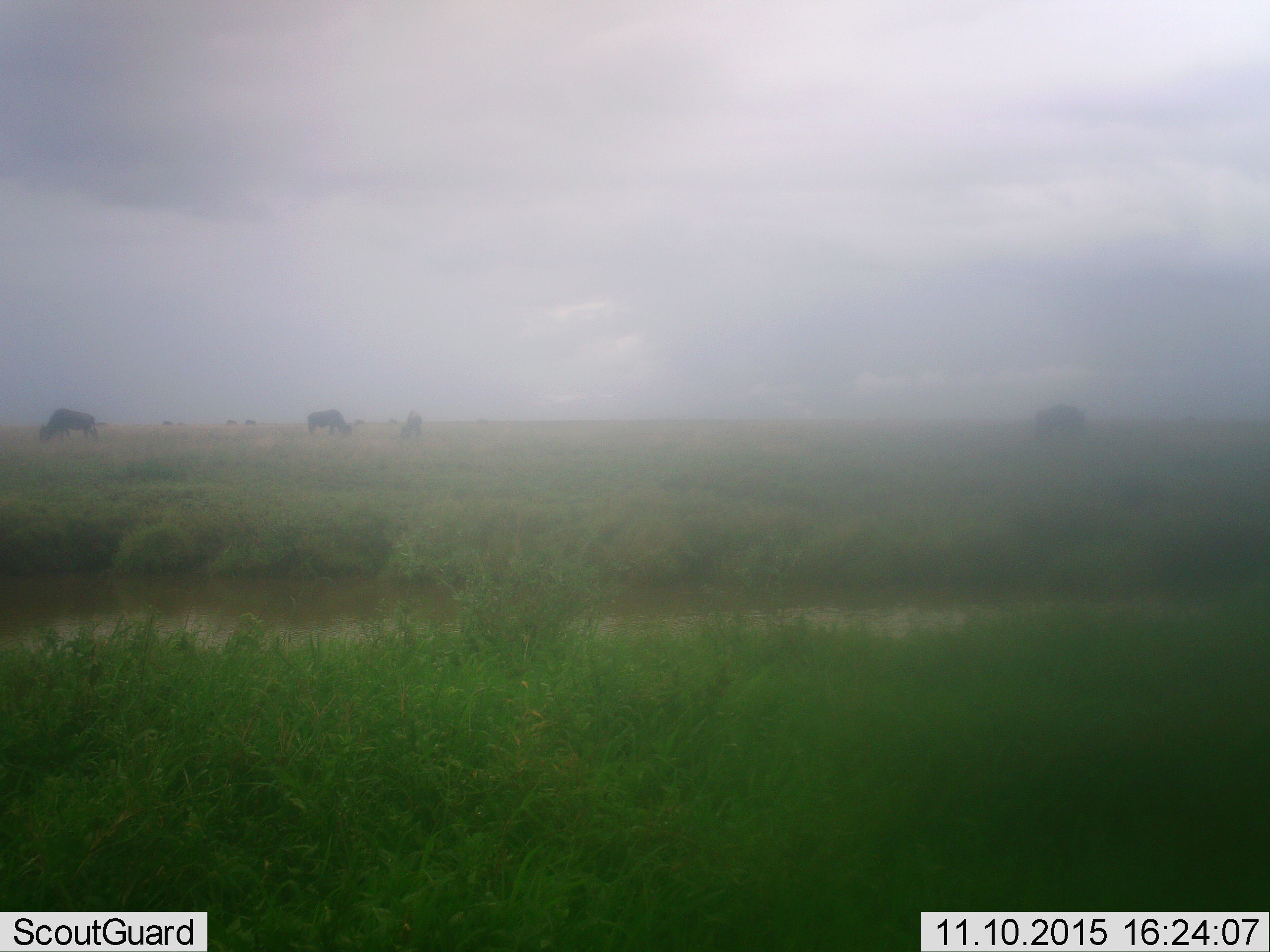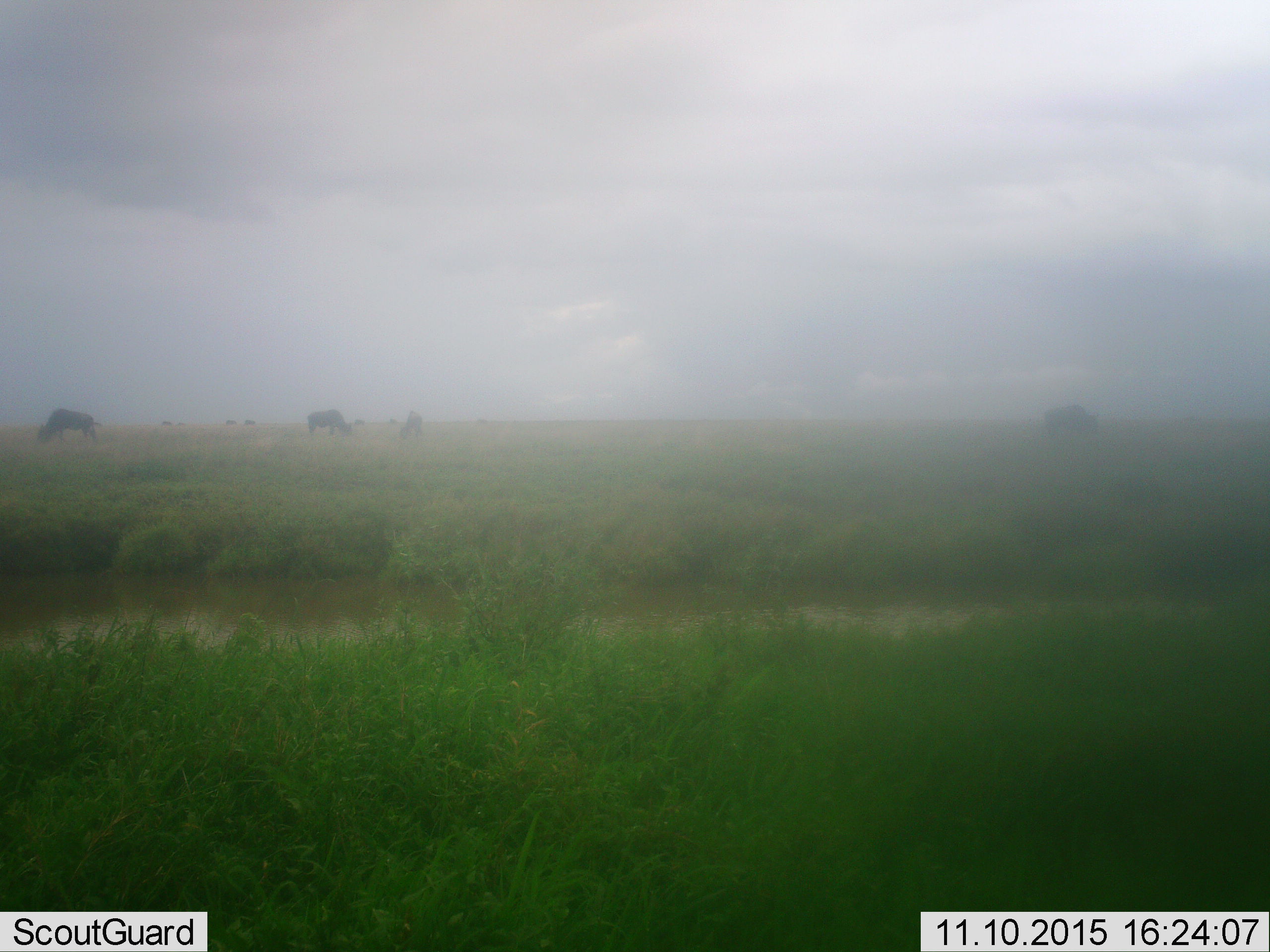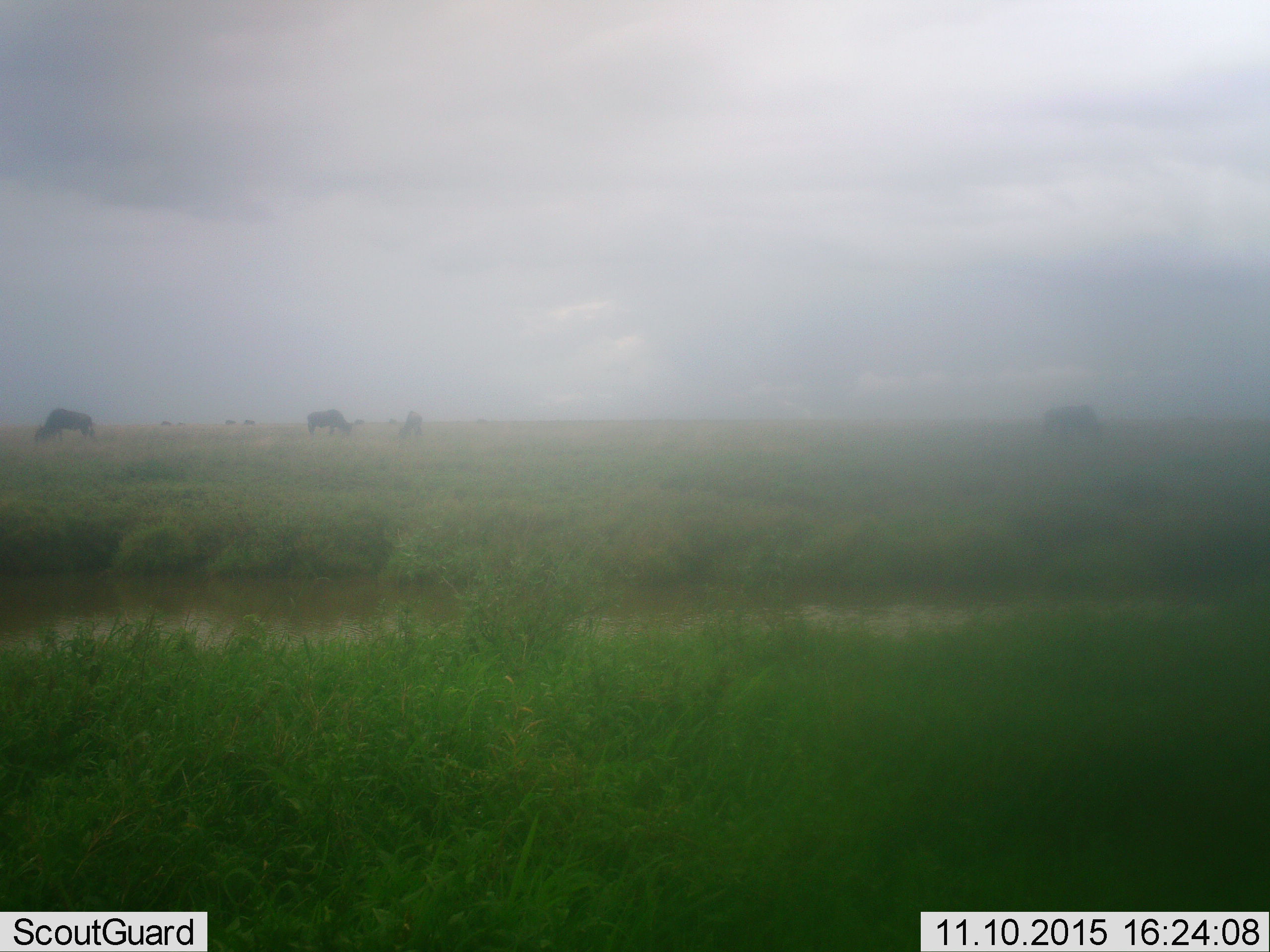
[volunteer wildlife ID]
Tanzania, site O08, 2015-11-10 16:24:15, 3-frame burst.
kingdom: Animalia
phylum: Chordata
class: Mammalia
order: Artiodactyla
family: Bovidae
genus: Connochaetes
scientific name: Connochaetes taurinus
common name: blue wildebeest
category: wildebeest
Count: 11-50.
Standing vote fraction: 57%.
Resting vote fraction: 0%.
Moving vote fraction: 14%.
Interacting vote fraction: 0%.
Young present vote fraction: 0%.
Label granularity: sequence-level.